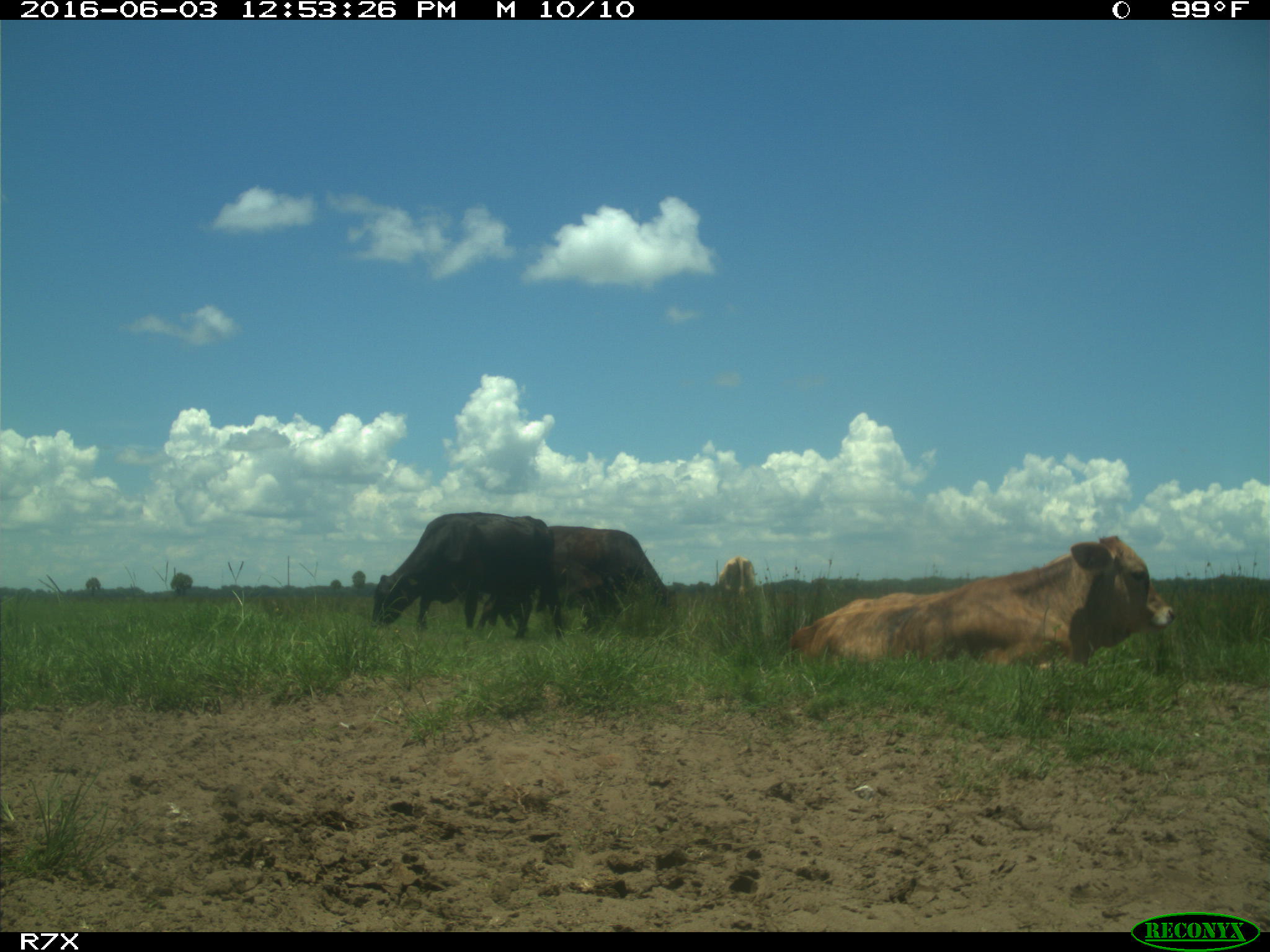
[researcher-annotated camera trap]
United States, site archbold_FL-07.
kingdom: Animalia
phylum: Chordata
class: Mammalia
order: Artiodactyla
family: Bovidae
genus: Bos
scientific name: Bos taurus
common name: domestic cow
Bos taurus (domestic cow).